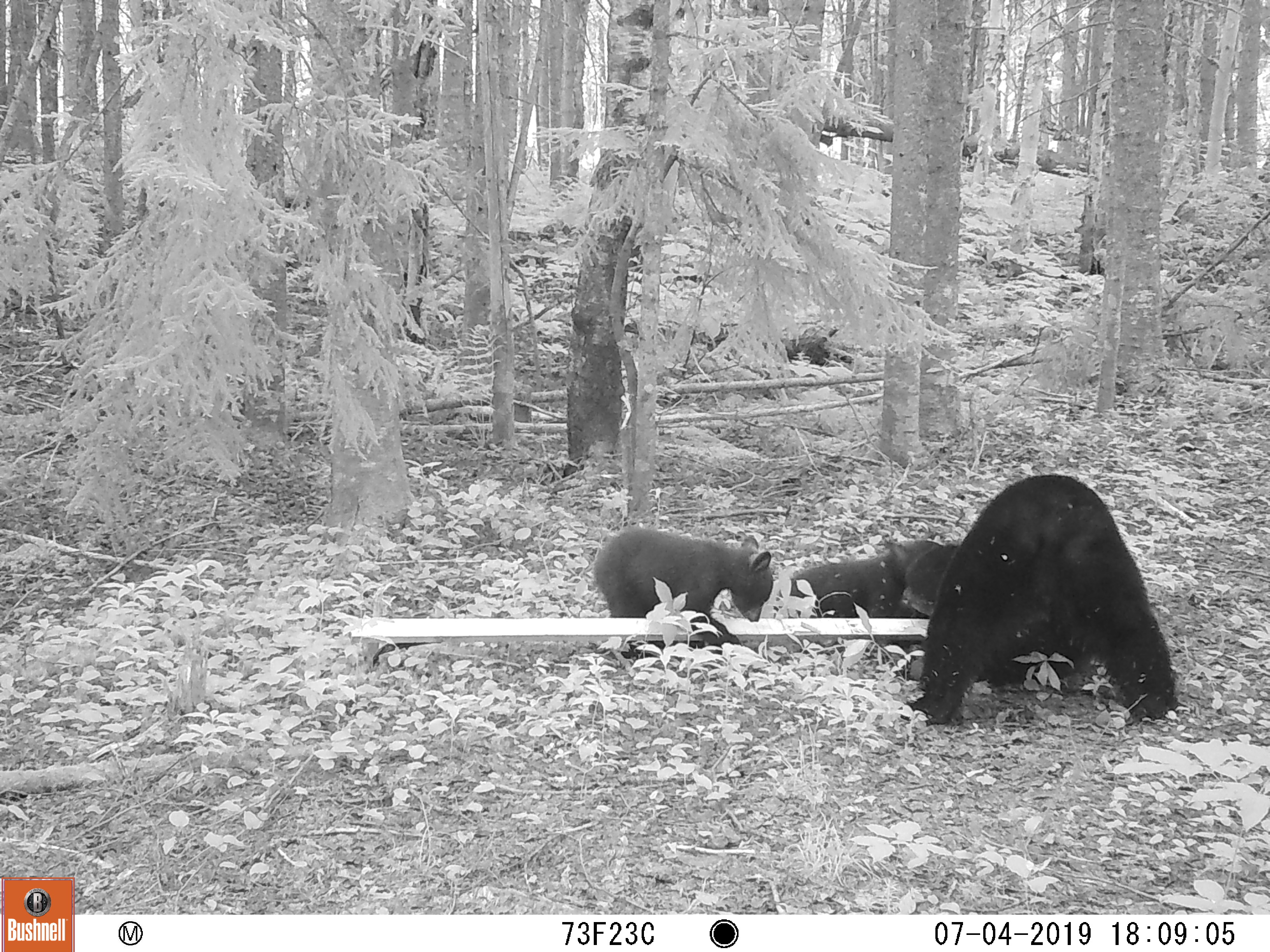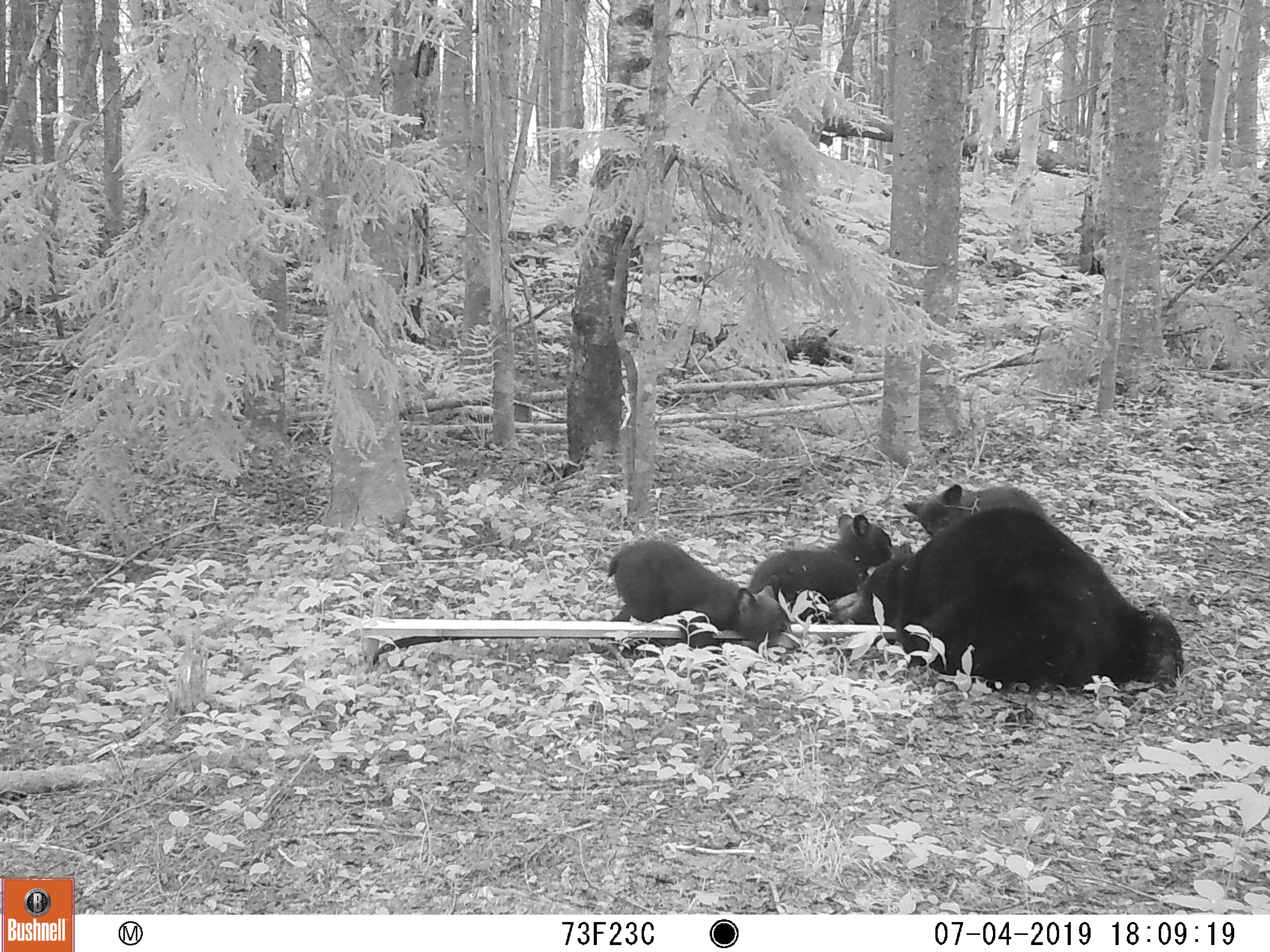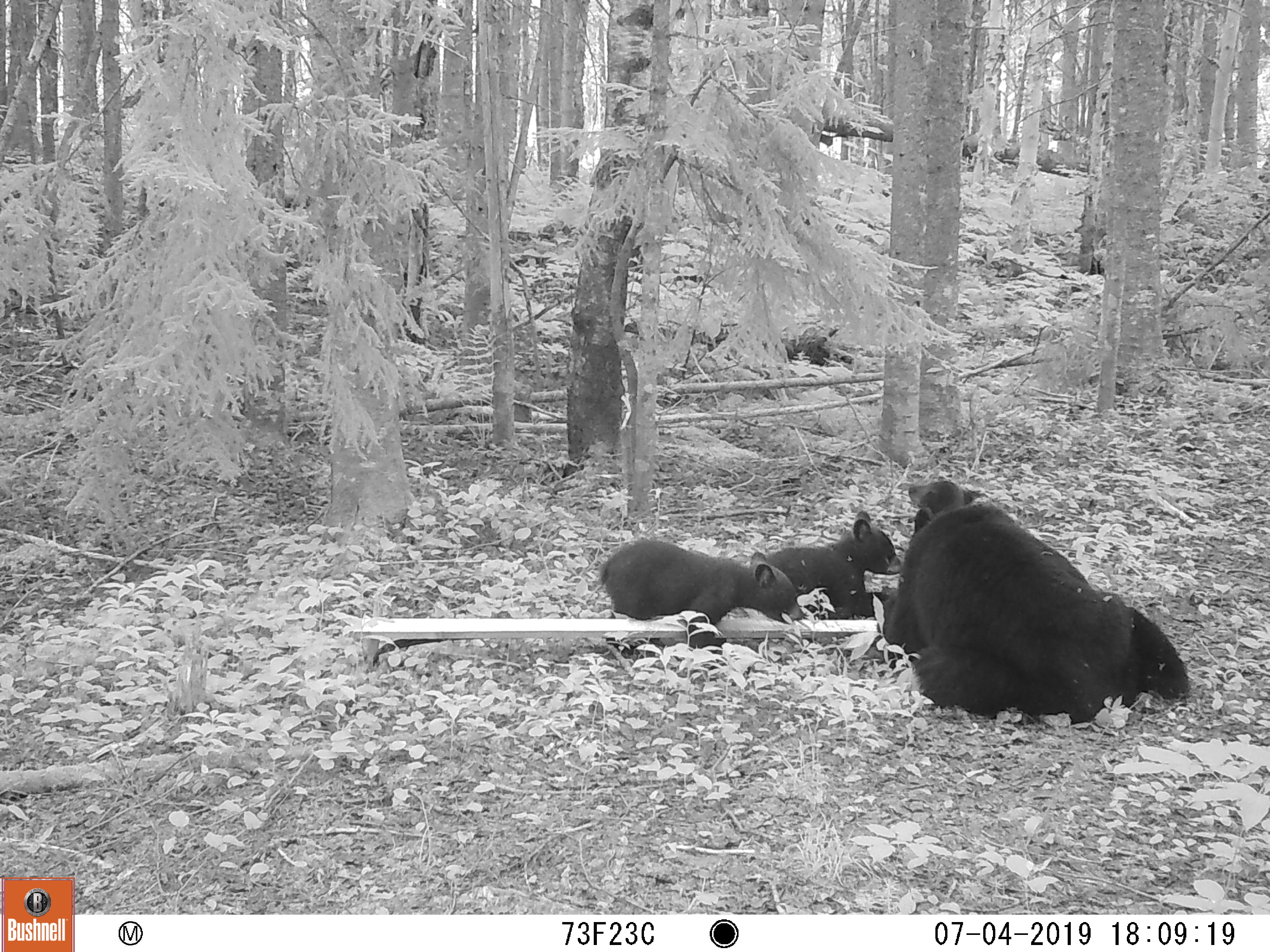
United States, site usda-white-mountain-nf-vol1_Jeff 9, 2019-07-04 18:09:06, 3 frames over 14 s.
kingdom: Animalia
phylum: Chordata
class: Mammalia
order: Carnivora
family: Ursidae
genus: Ursus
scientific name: Ursus americanus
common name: black bear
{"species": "black bear (Ursus americanus)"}